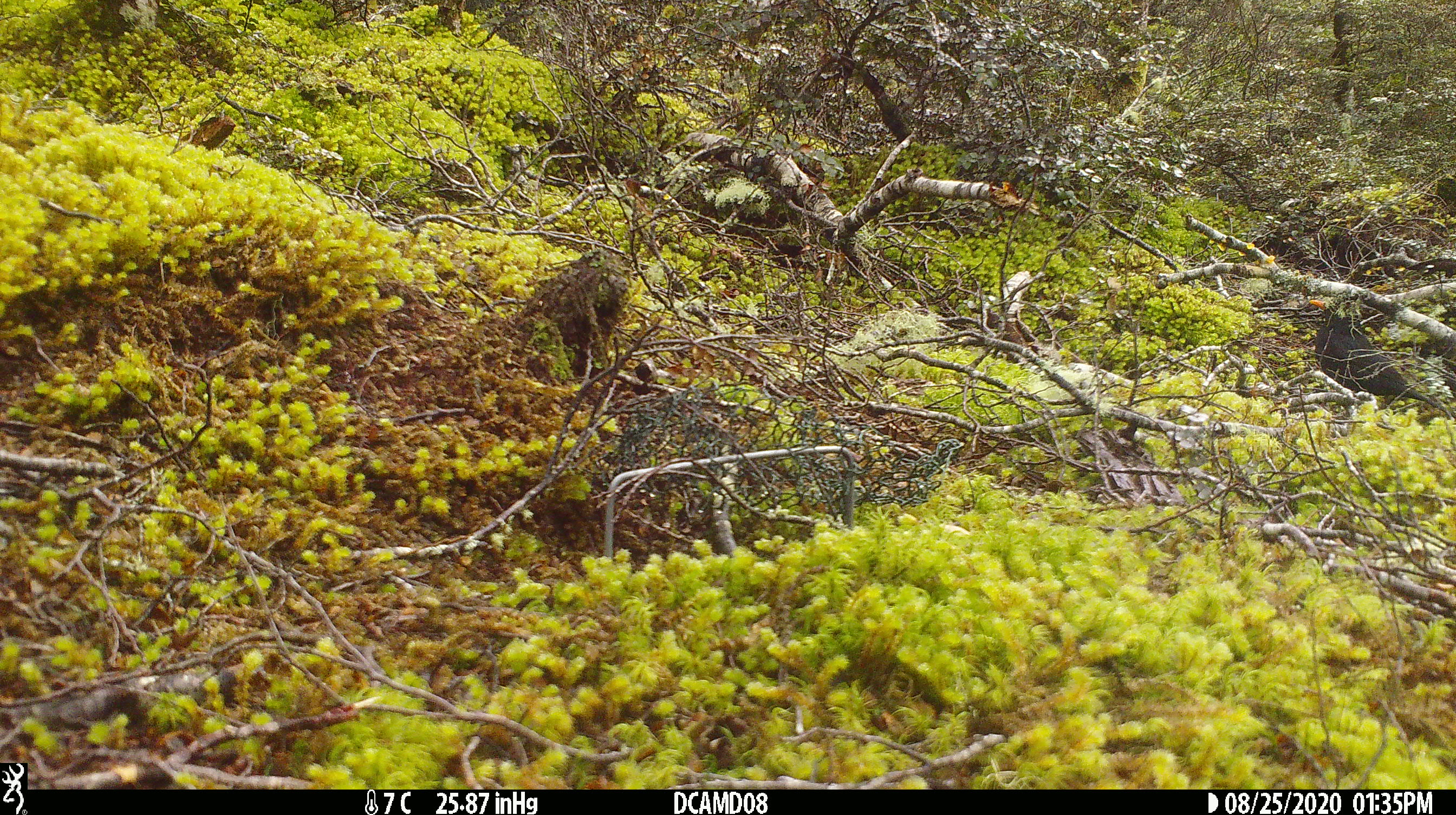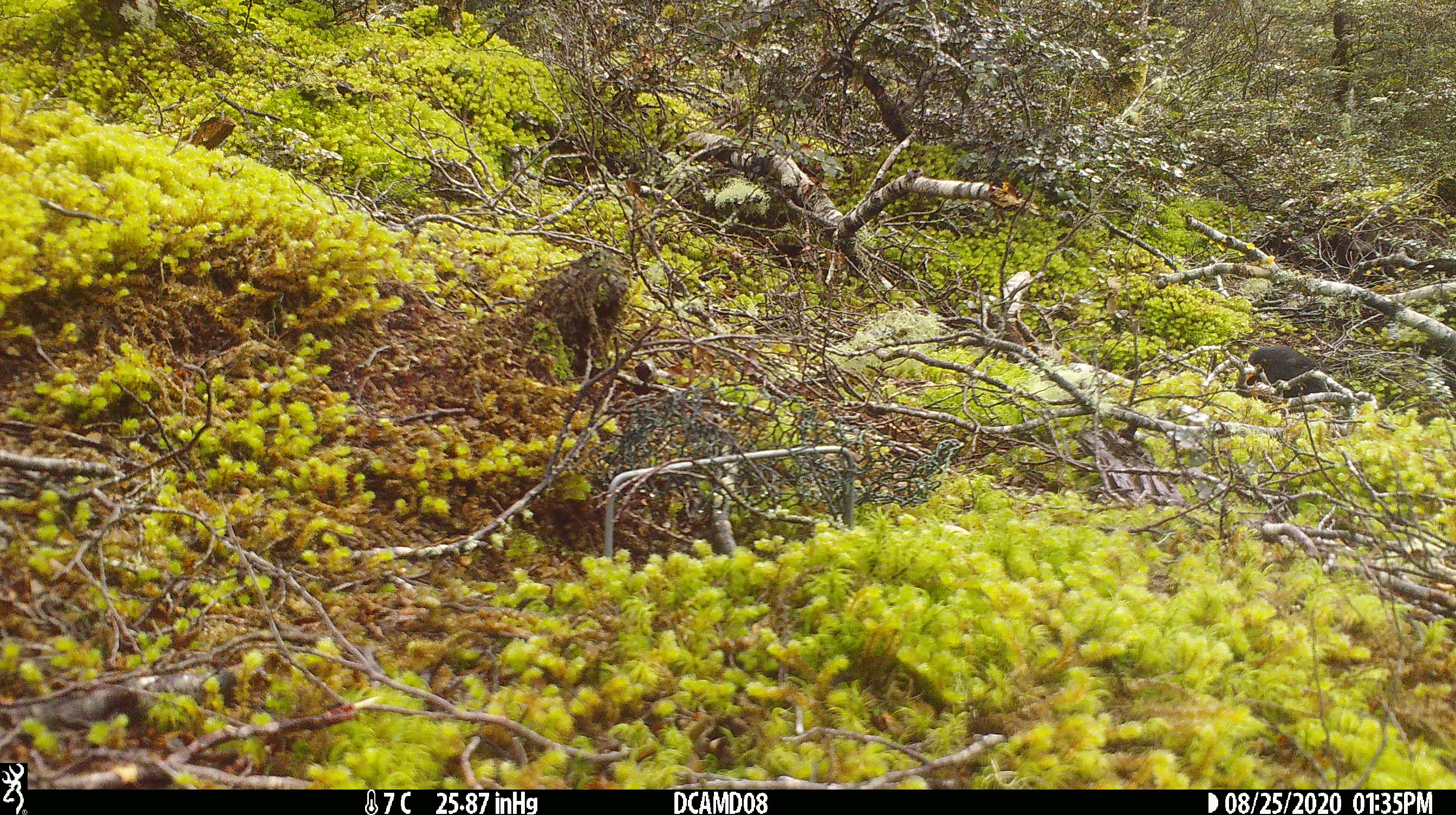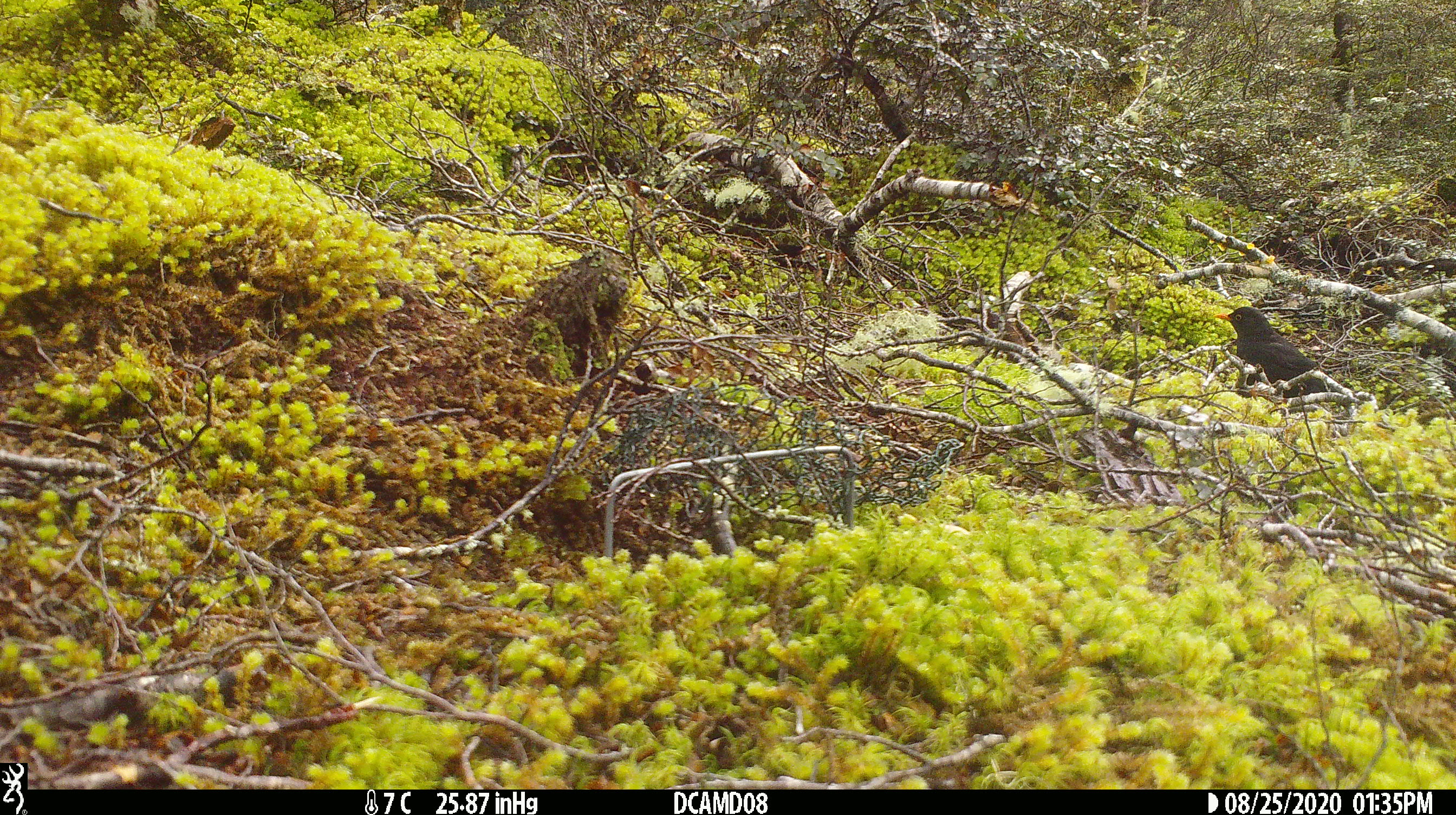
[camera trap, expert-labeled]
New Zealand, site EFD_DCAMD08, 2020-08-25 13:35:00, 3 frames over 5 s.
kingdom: Animalia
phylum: Chordata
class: Aves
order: Passeriformes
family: Turdidae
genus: Turdus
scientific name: Turdus merula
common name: eurasian blackbird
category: blackbird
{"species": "blackbird (eurasian blackbird) (Turdus merula)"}